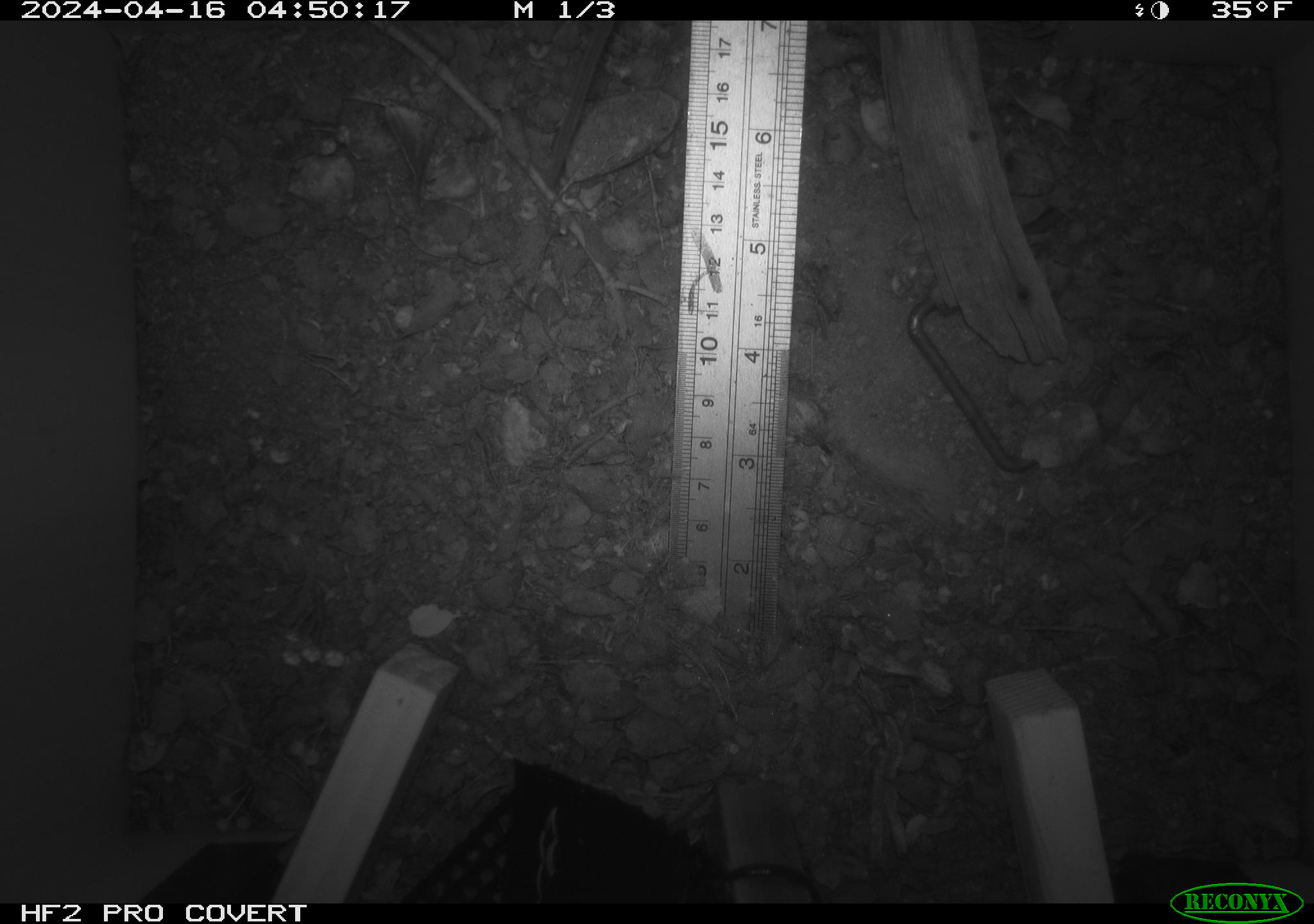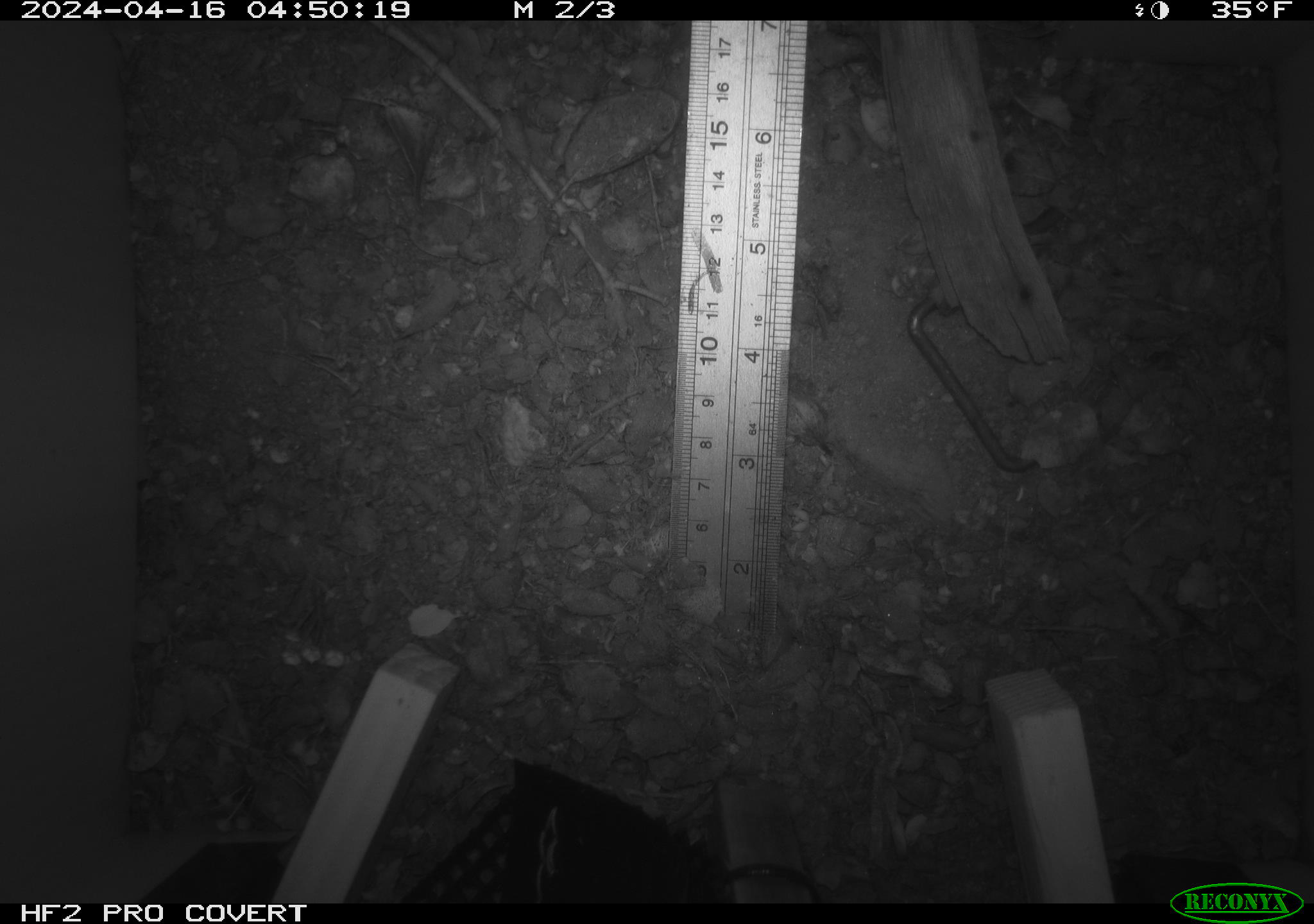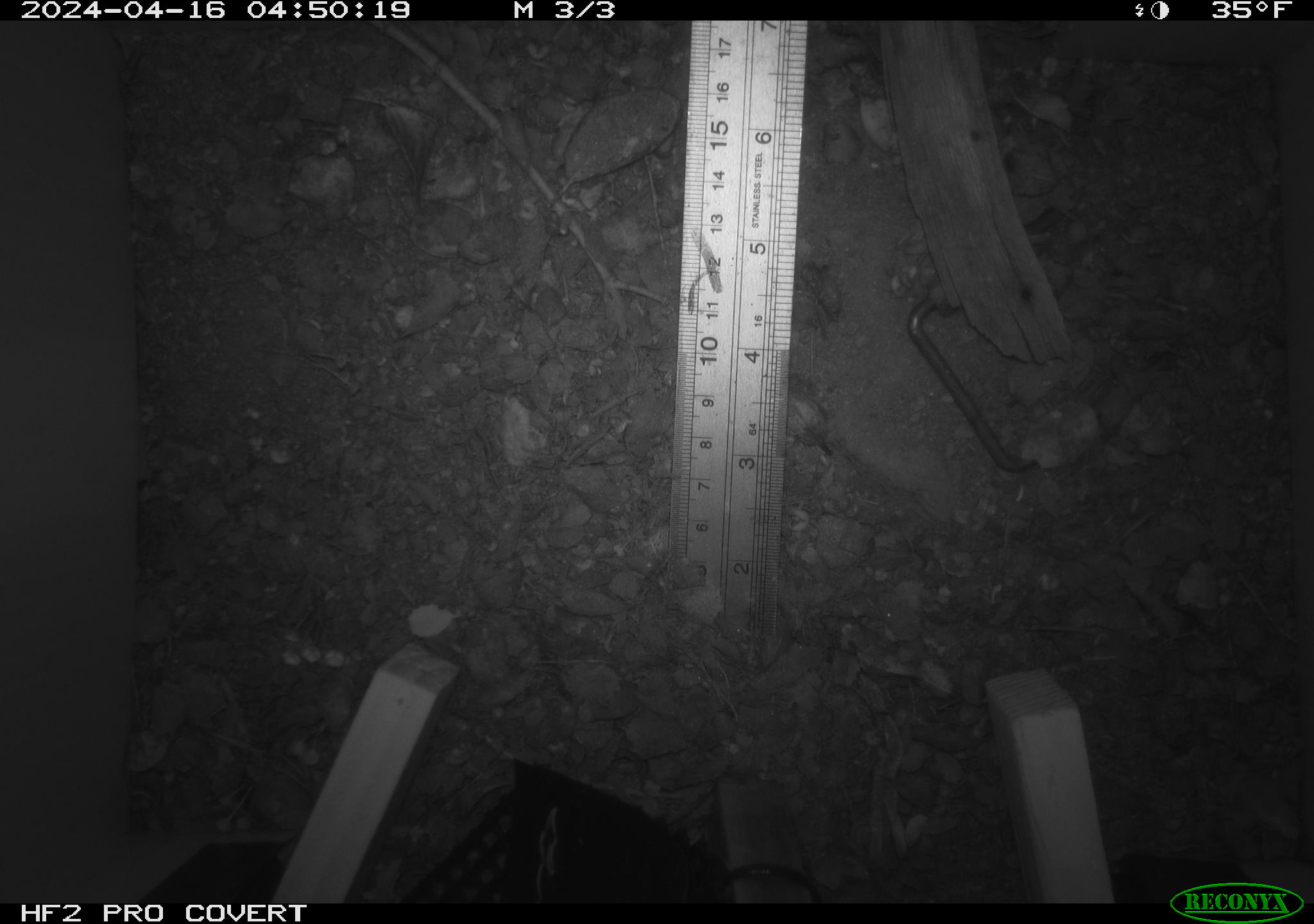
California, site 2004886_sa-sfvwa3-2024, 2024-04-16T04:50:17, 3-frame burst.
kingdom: Animalia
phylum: Chordata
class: Mammalia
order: Rodentia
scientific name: Rodentia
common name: mouse species